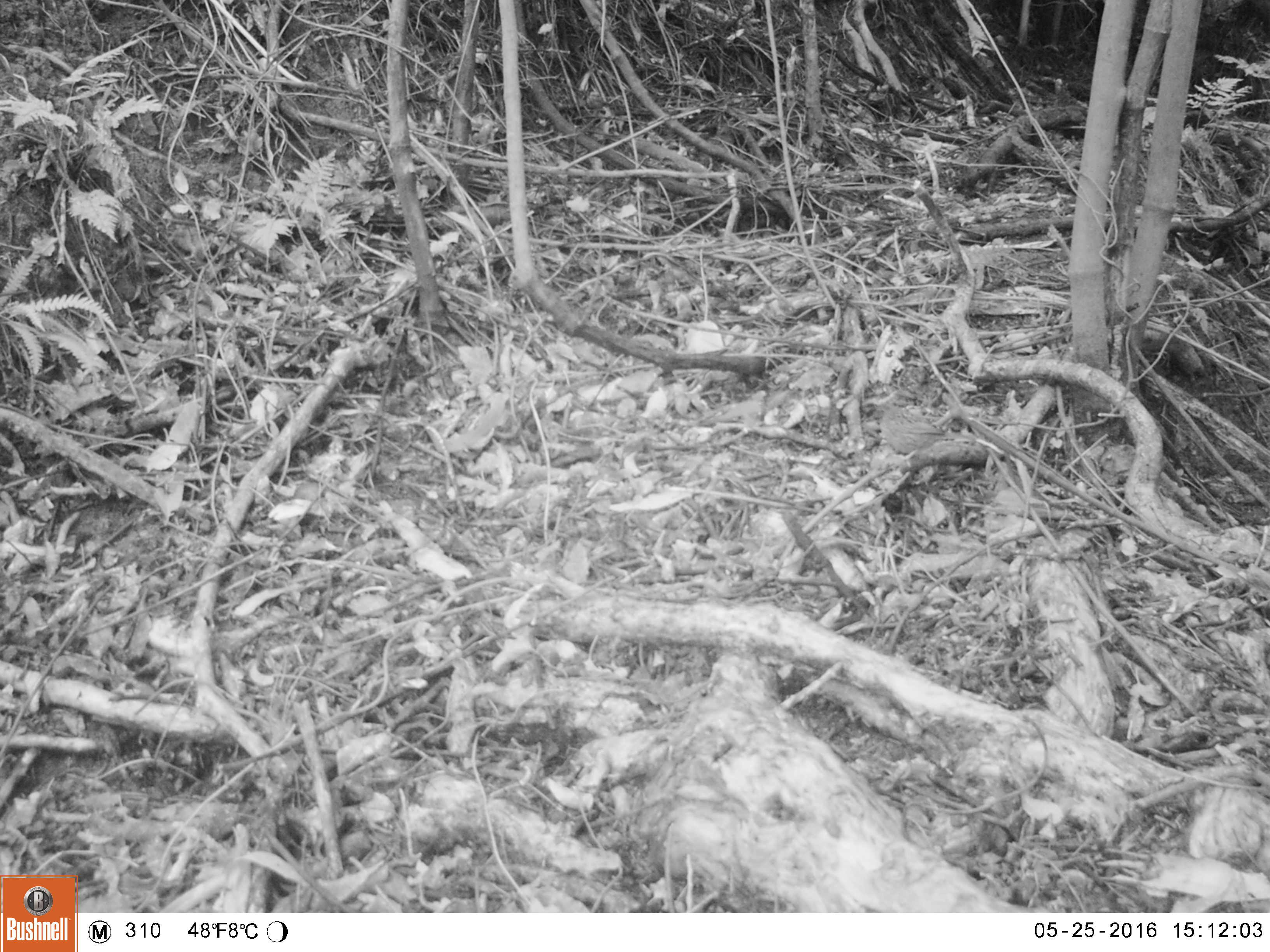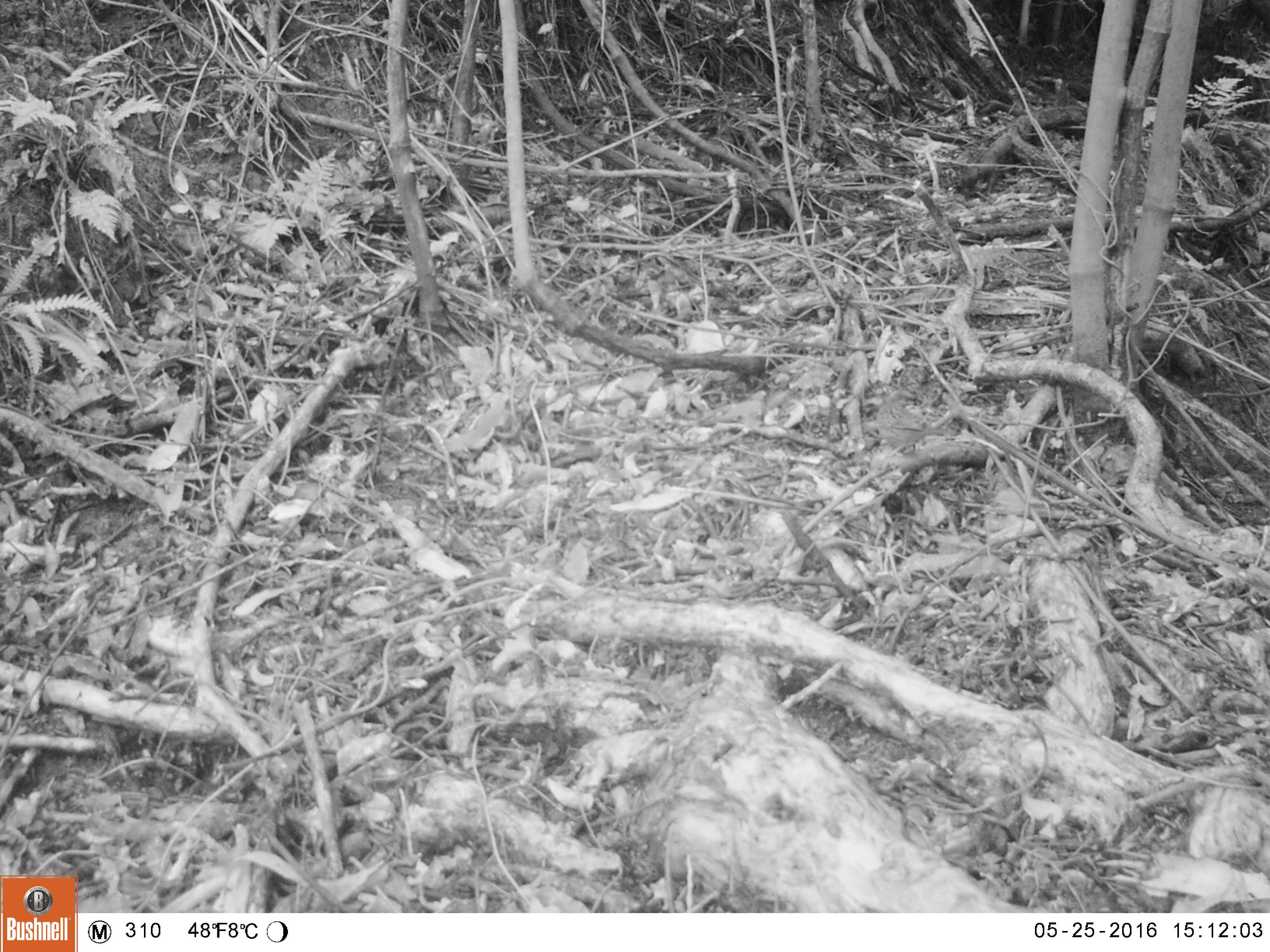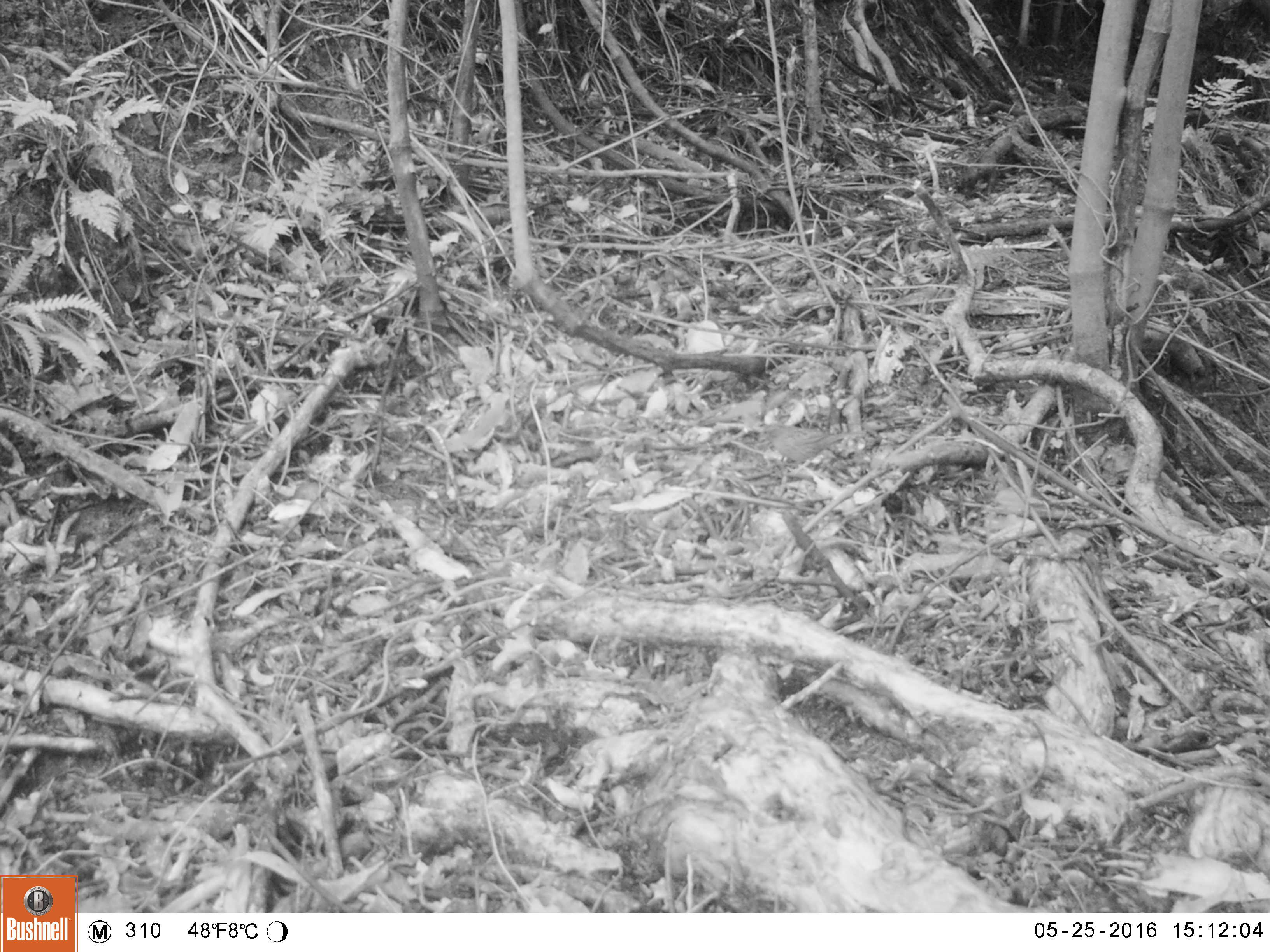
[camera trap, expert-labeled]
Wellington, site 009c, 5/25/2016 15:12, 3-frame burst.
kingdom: Animalia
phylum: Chordata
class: Aves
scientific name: Aves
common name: bird